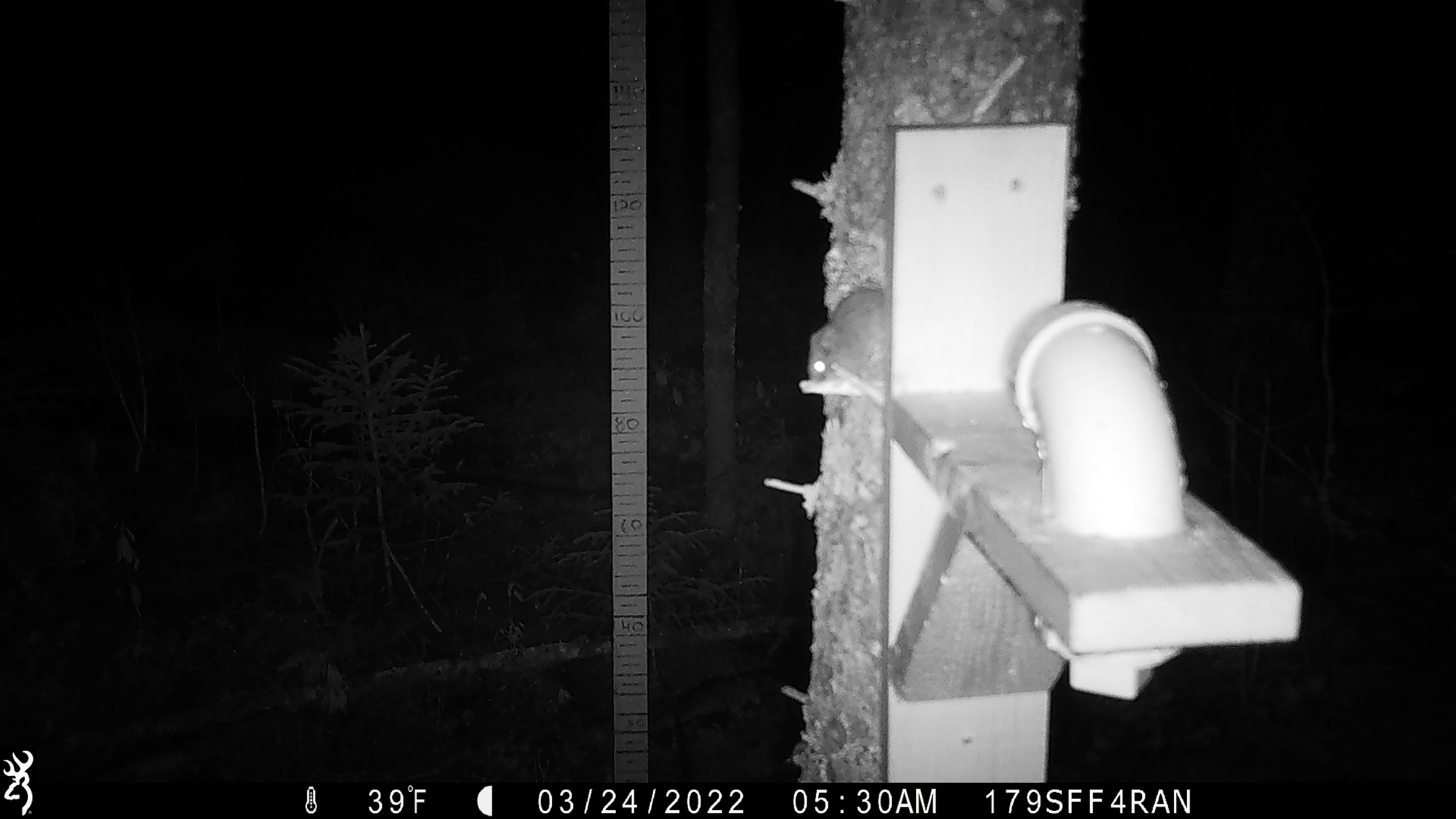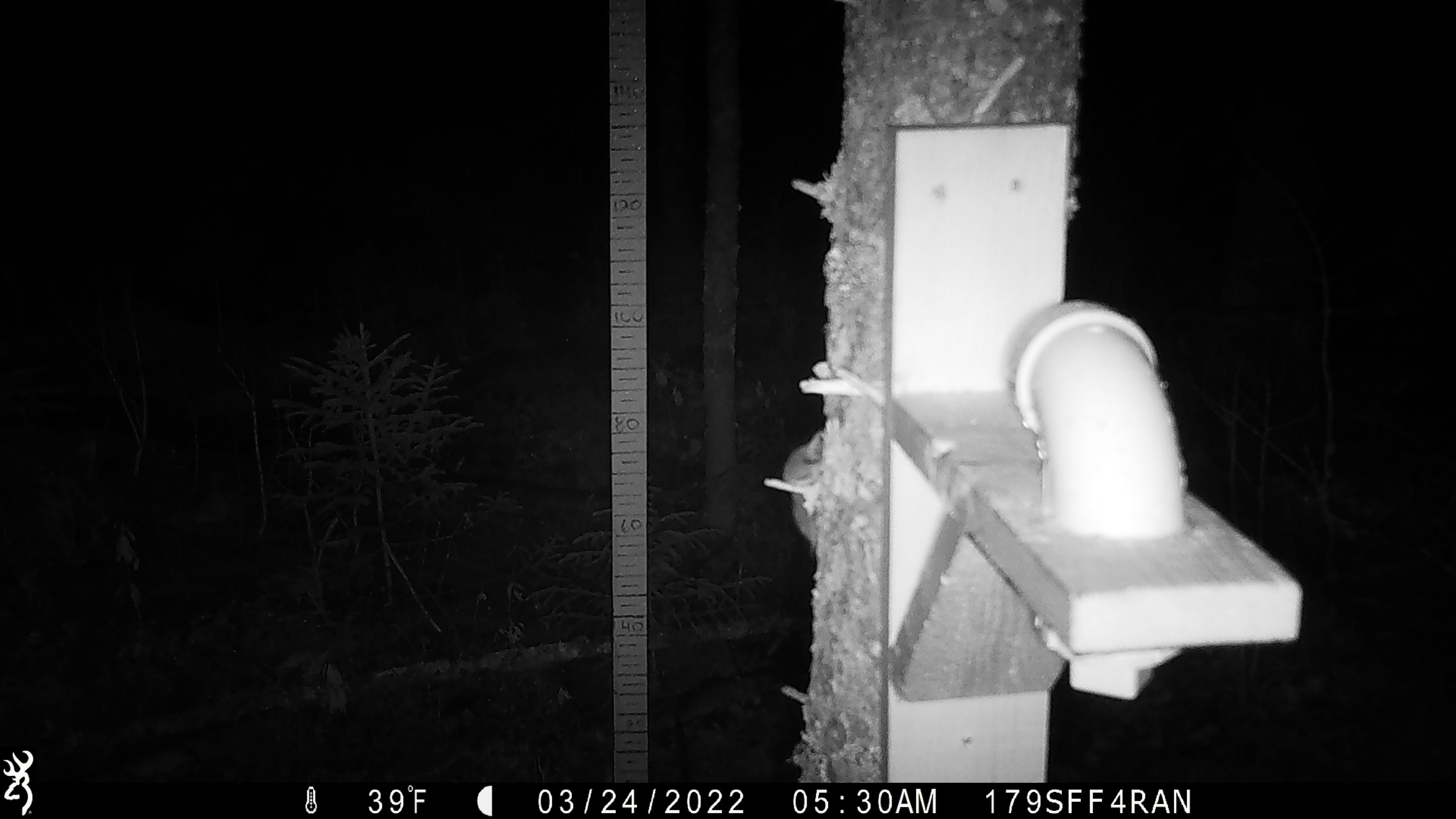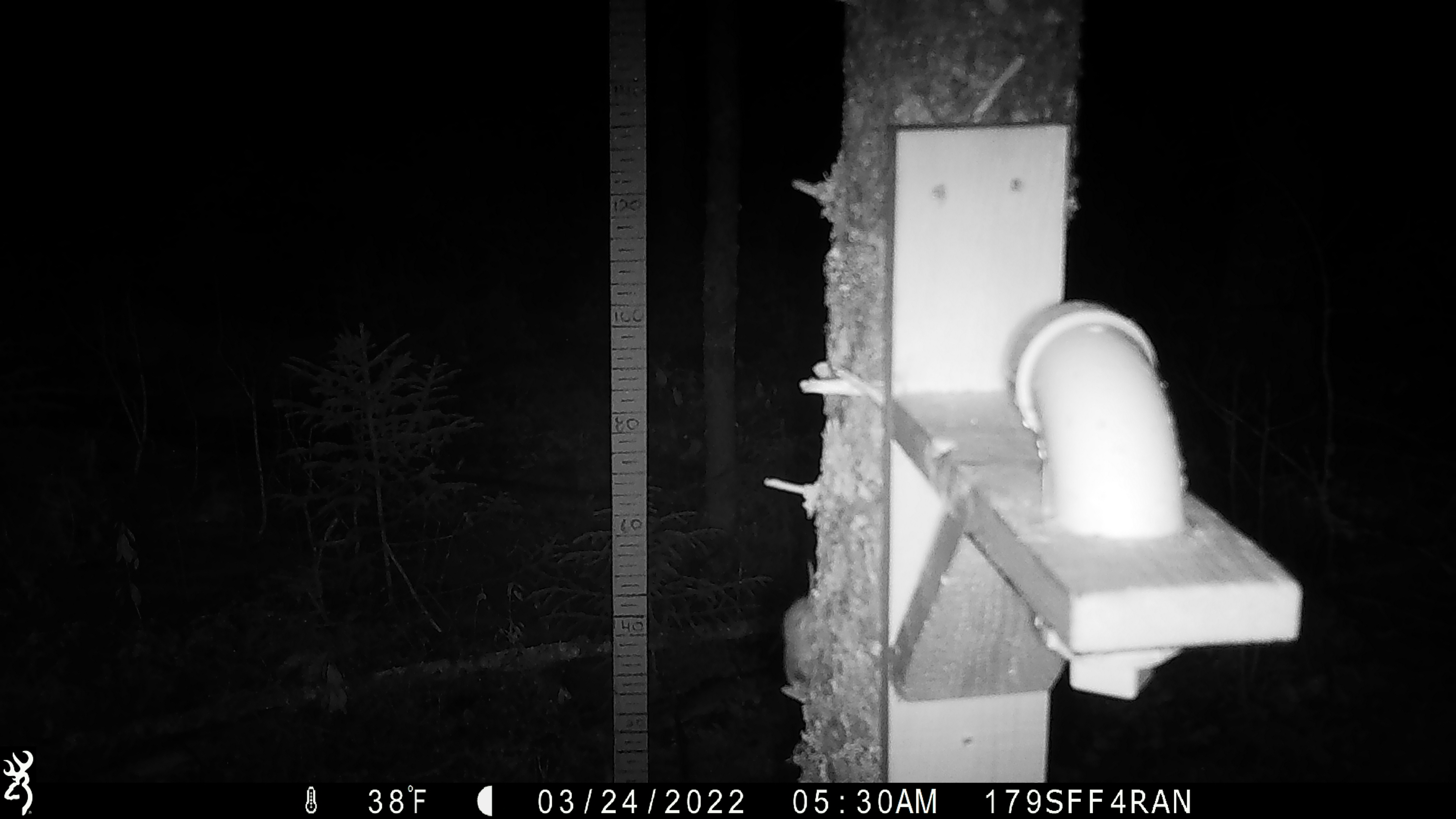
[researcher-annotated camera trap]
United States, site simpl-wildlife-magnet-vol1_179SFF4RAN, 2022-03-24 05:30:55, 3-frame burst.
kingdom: Animalia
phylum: Chordata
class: Mammalia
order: Rodentia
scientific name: Rodentia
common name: mouse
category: mouse sp.